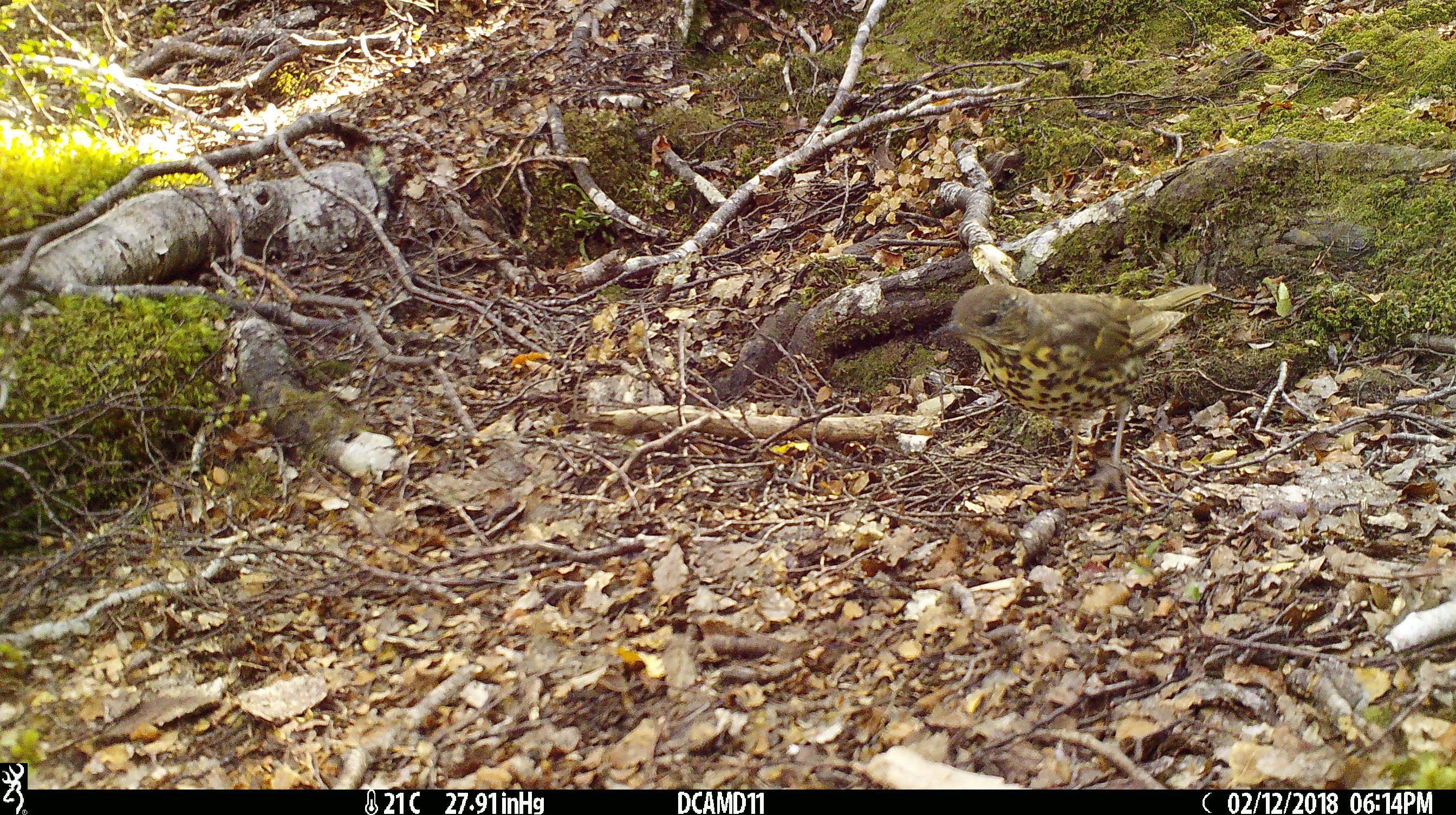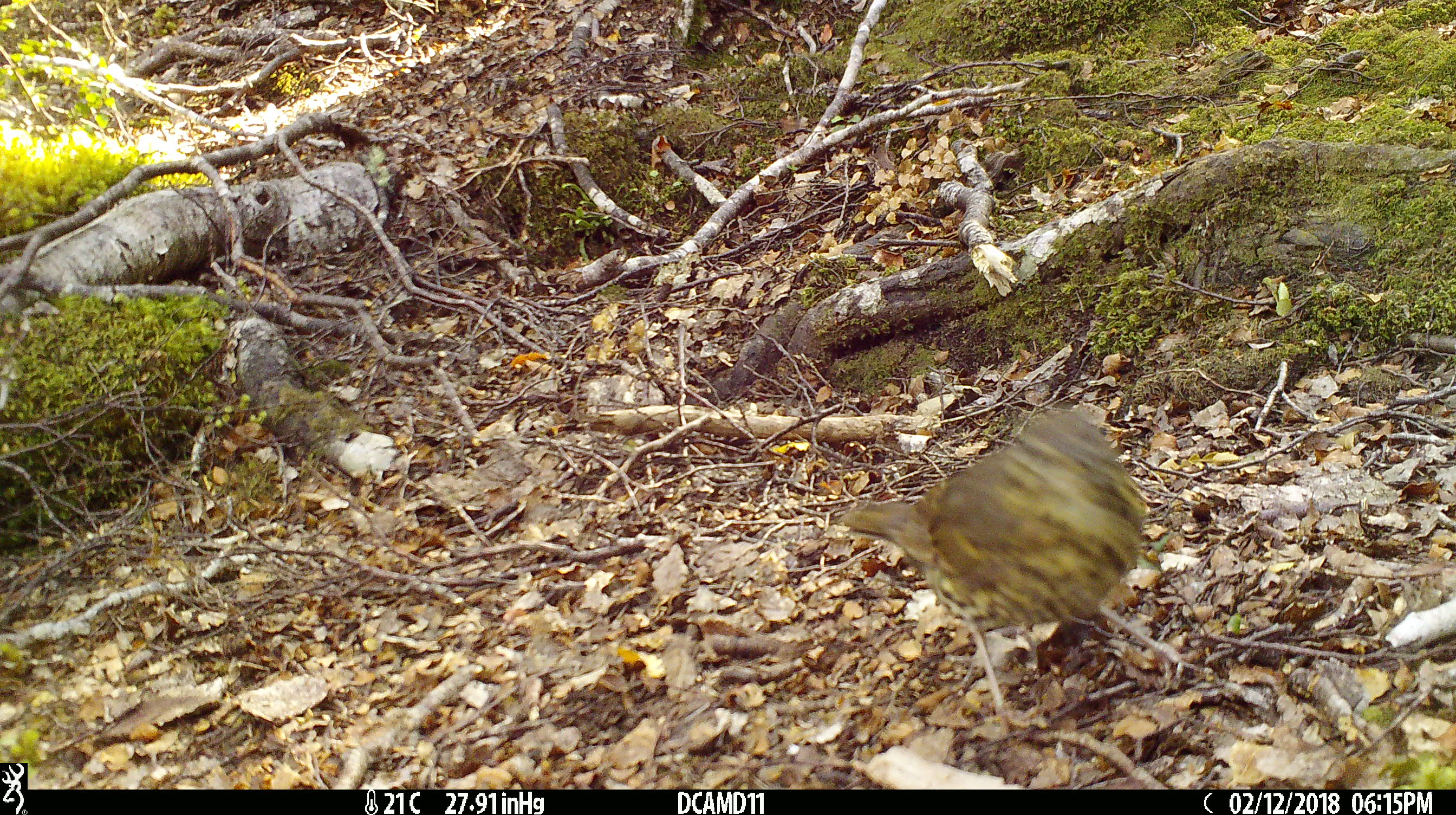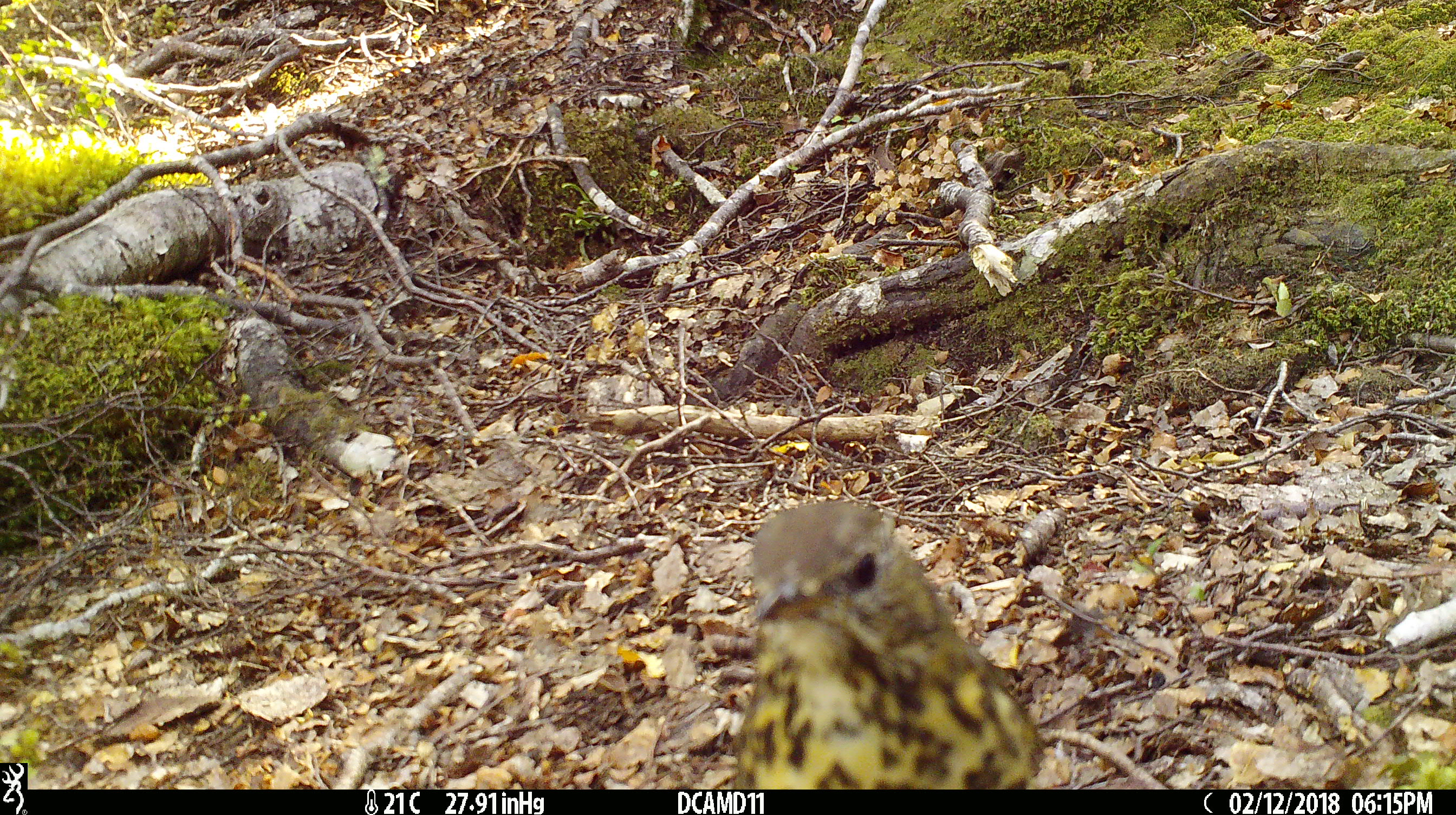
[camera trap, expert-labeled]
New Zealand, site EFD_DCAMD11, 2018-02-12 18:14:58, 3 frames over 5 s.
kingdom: Animalia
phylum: Chordata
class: Aves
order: Passeriformes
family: Turdidae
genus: Turdus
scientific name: Turdus philomelos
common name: song thrush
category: thrush